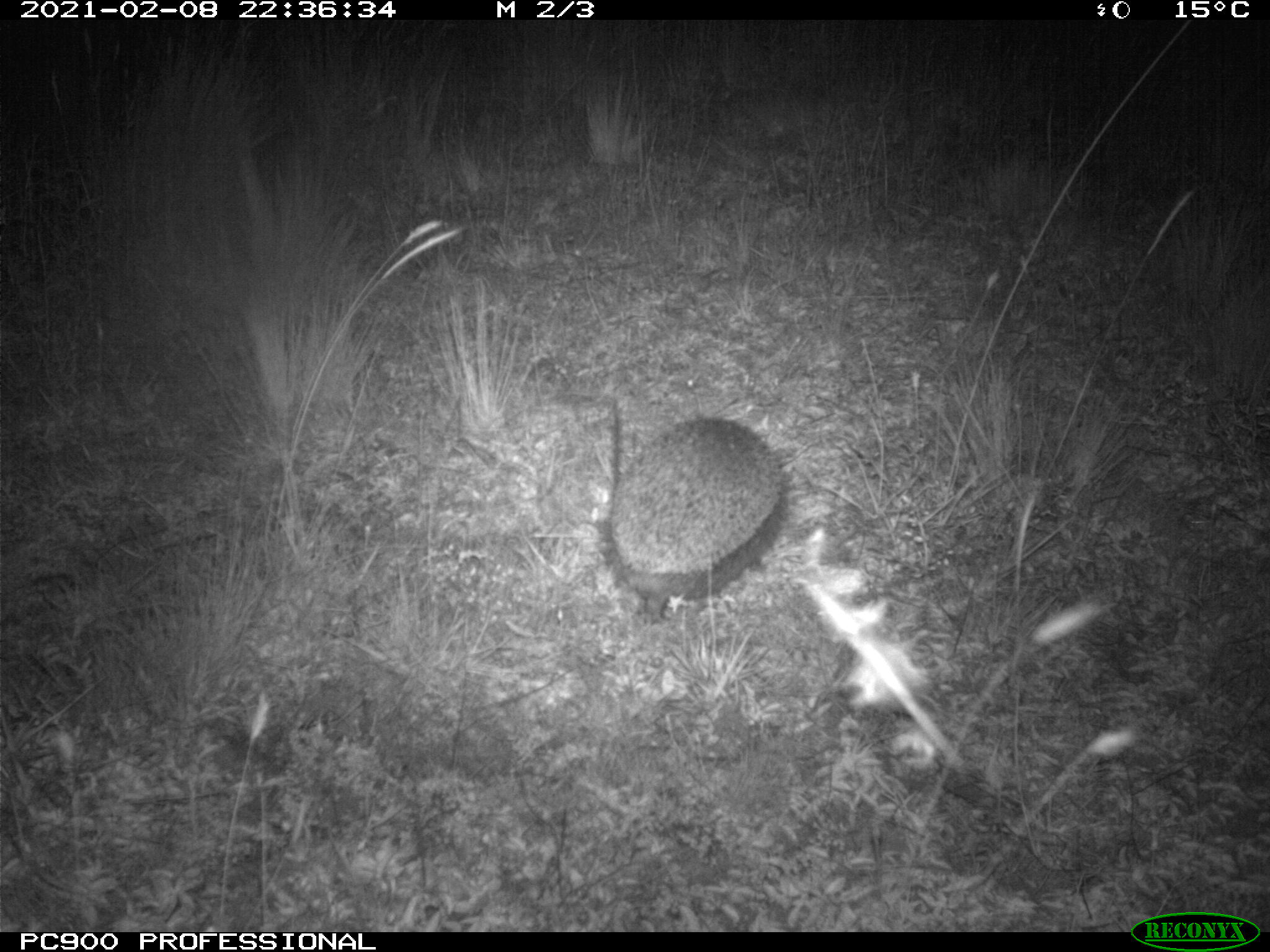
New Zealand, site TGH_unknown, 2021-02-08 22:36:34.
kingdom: Animalia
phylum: Chordata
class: Mammalia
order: Eulipotyphla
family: Erinaceidae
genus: Erinaceus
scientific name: Erinaceus europaeus europaeus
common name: european hedgehog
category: hedgehog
Hedgehog (european hedgehog) (Erinaceus europaeus europaeus).